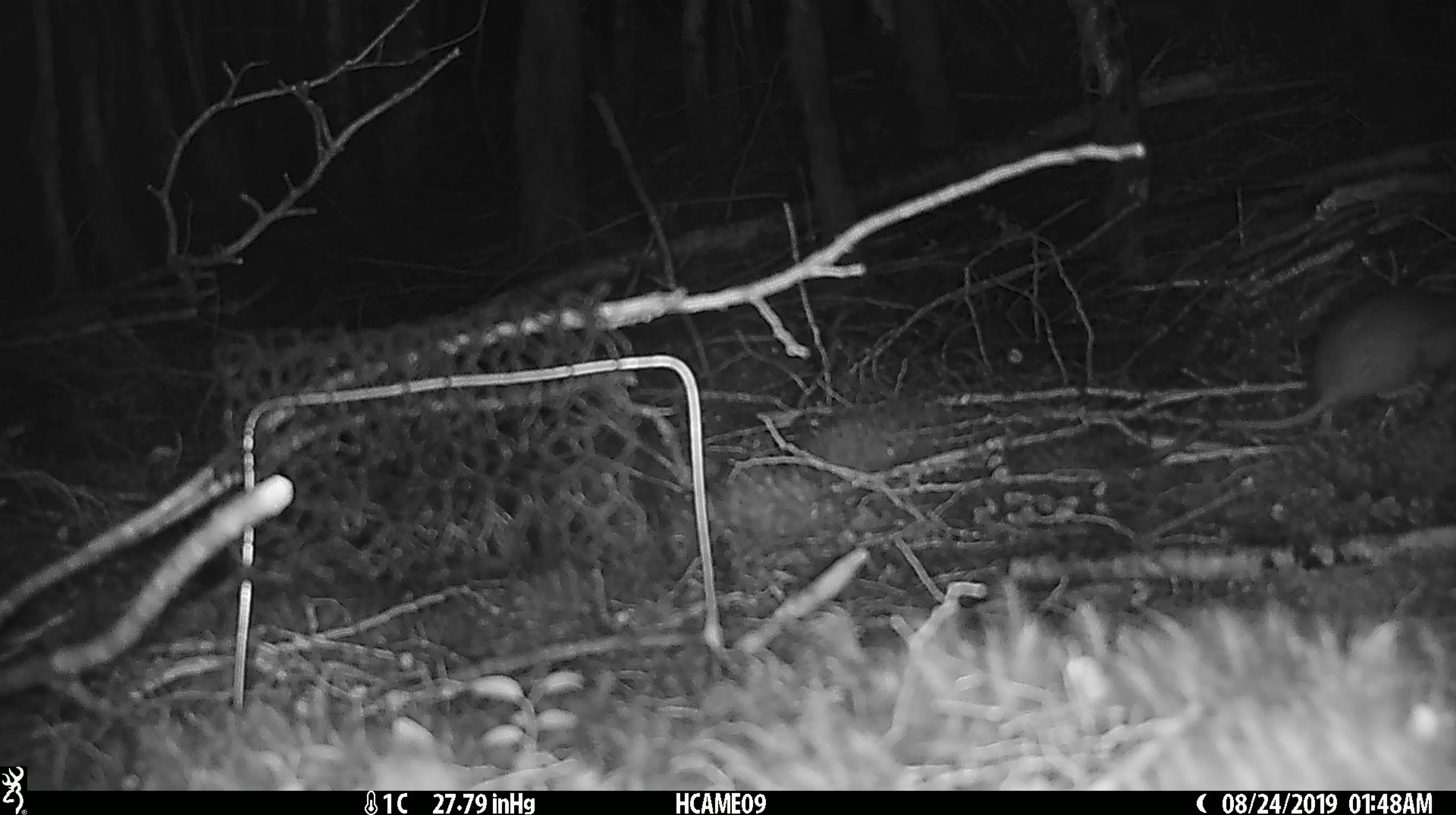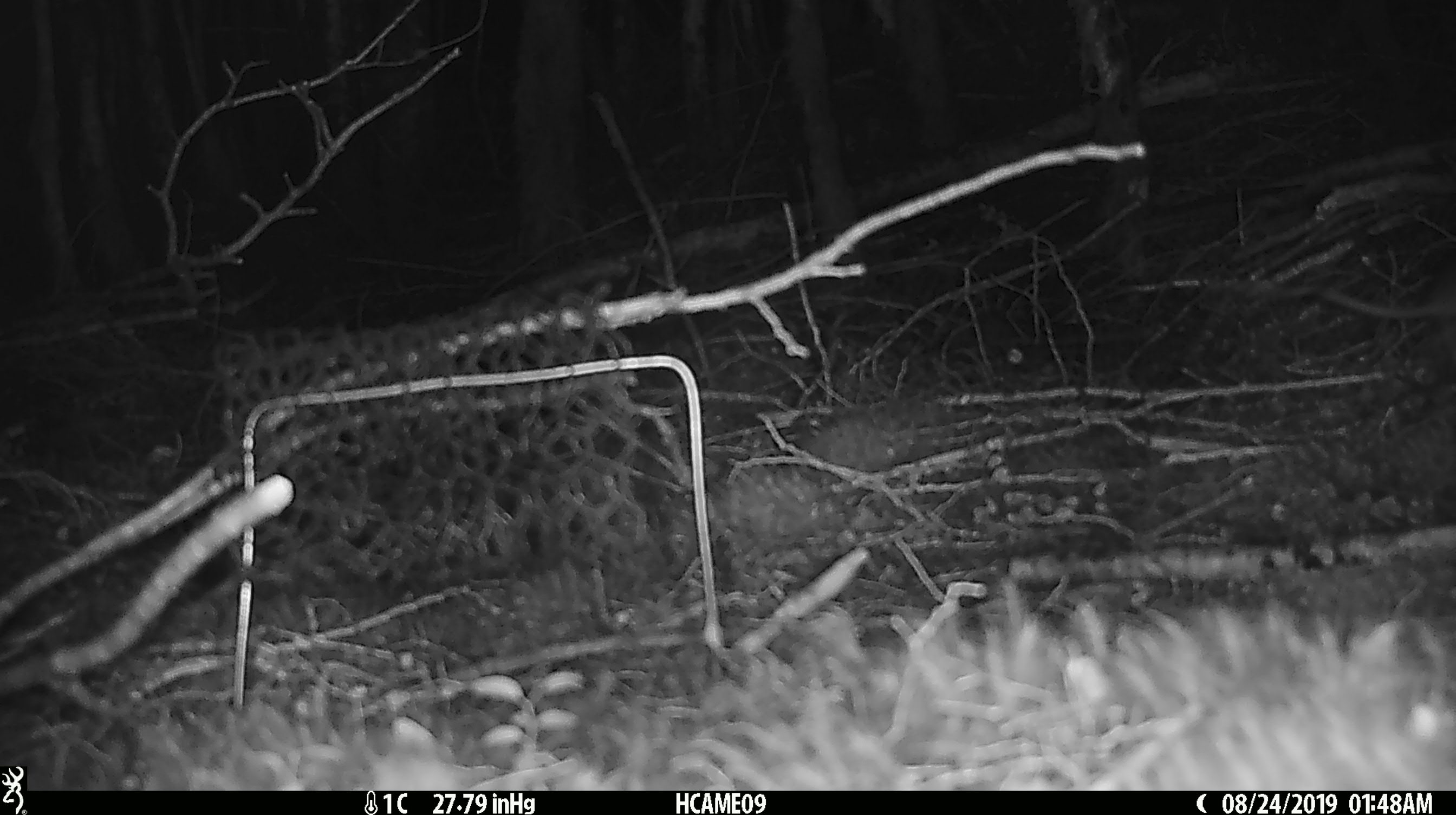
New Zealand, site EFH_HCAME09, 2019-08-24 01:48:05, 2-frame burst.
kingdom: Animalia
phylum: Chordata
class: Mammalia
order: Rodentia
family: Muridae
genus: Rattus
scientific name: Rattus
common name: rat